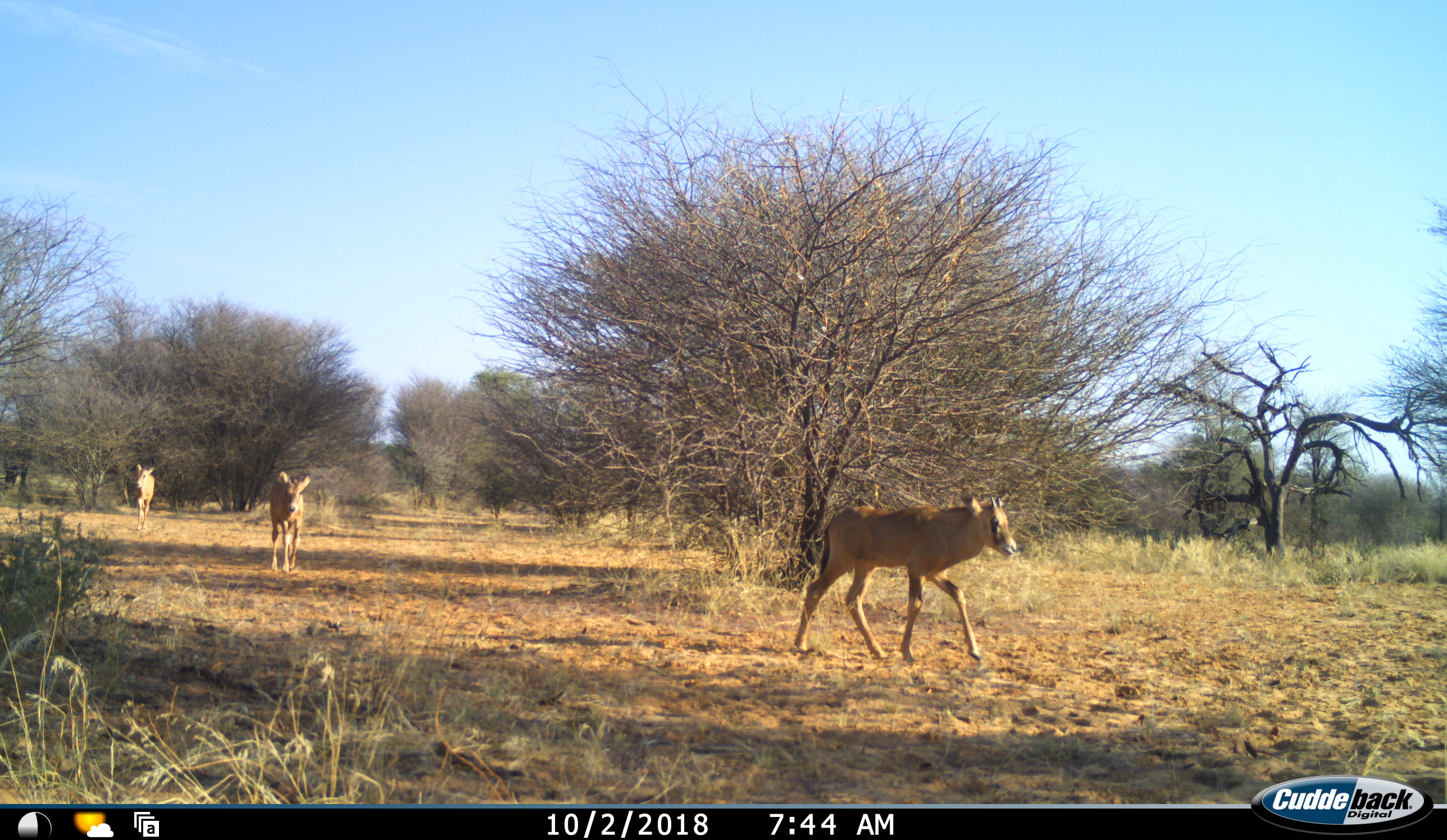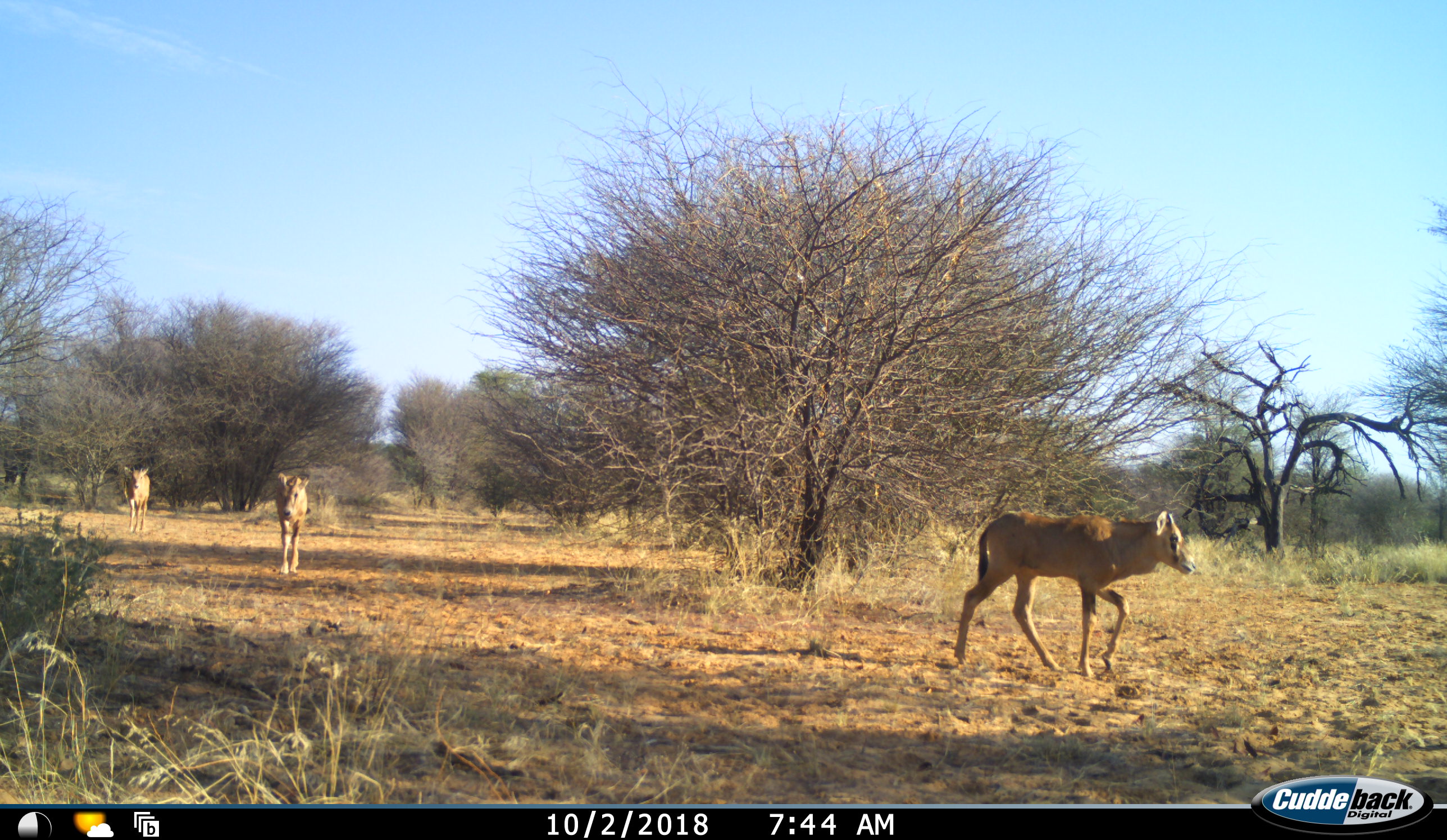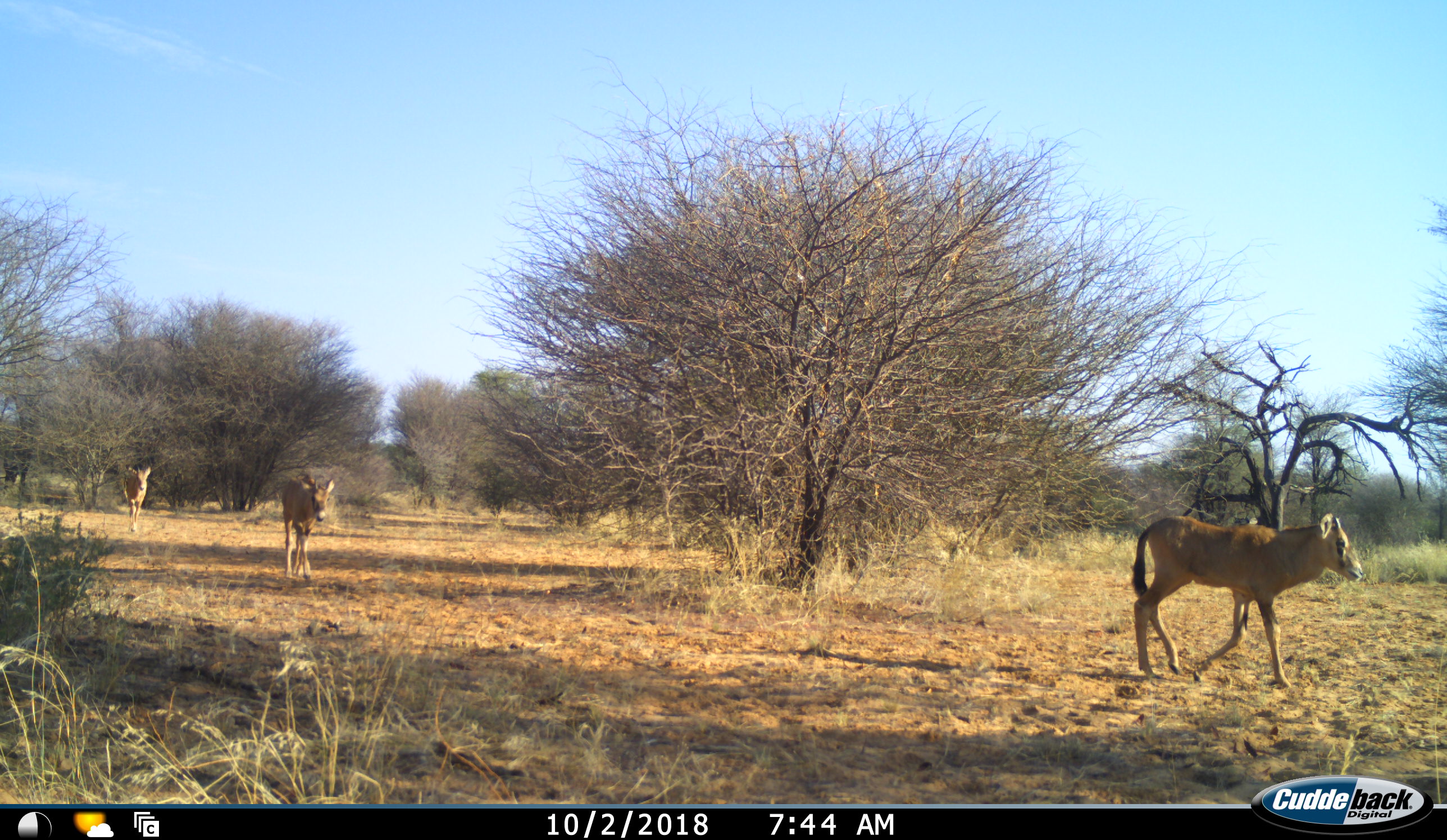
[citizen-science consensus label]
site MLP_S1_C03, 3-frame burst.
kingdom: Animalia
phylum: Chordata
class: Mammalia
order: Artiodactyla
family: Bovidae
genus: Oryx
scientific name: Oryx gazella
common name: gemsbok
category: oryx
Oryx (gemsbok) (Oryx gazella), count 3. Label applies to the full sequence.